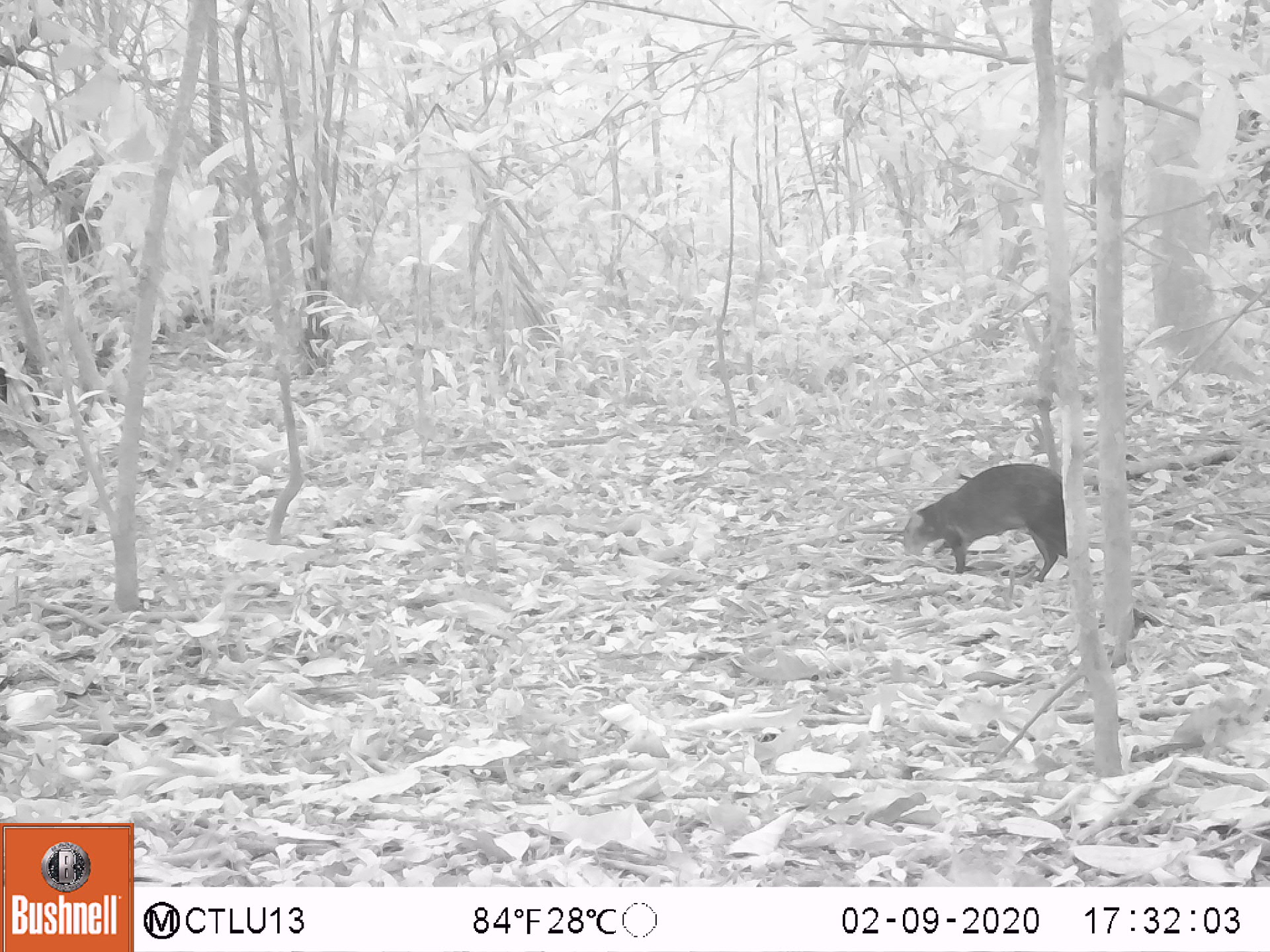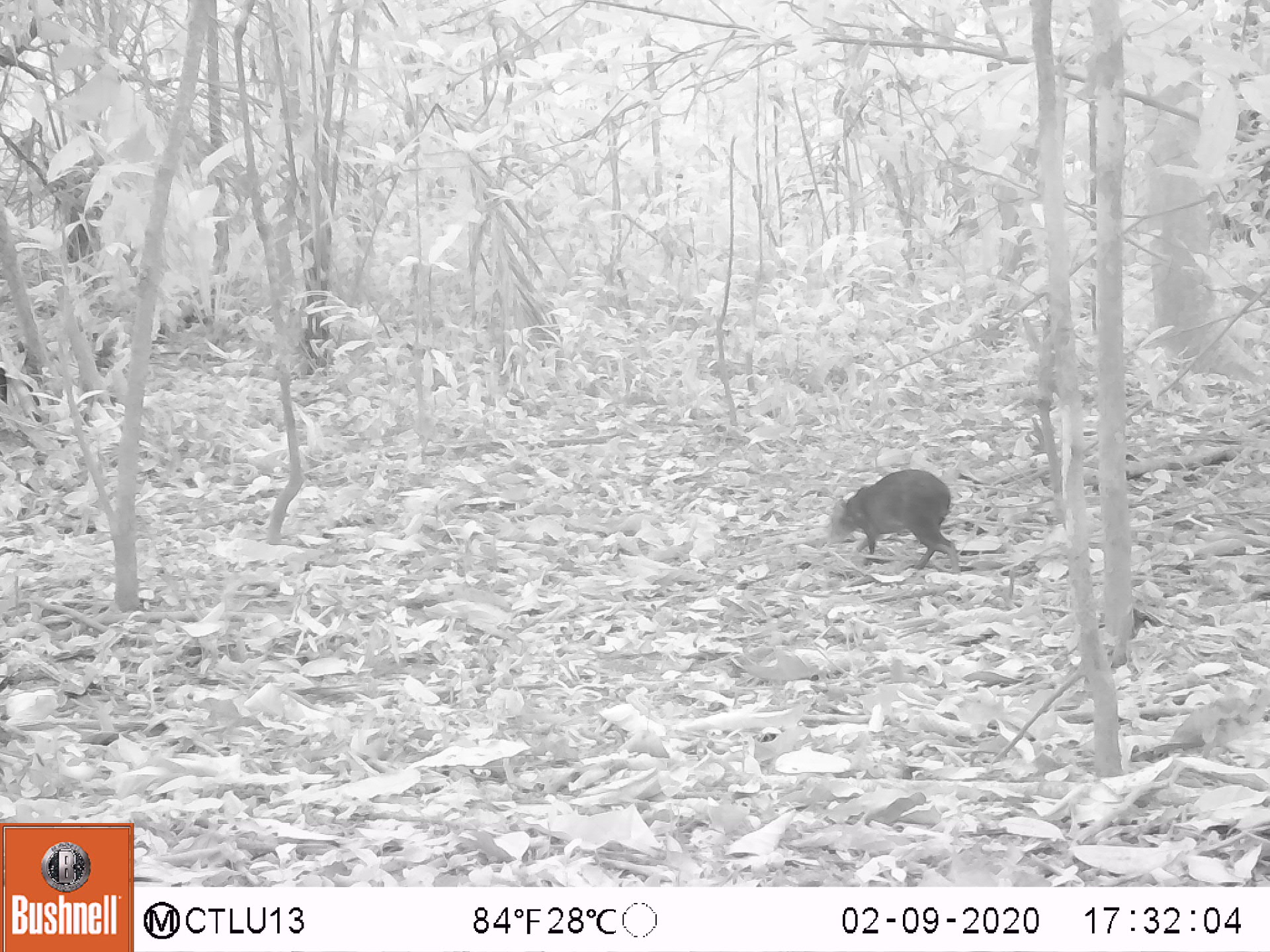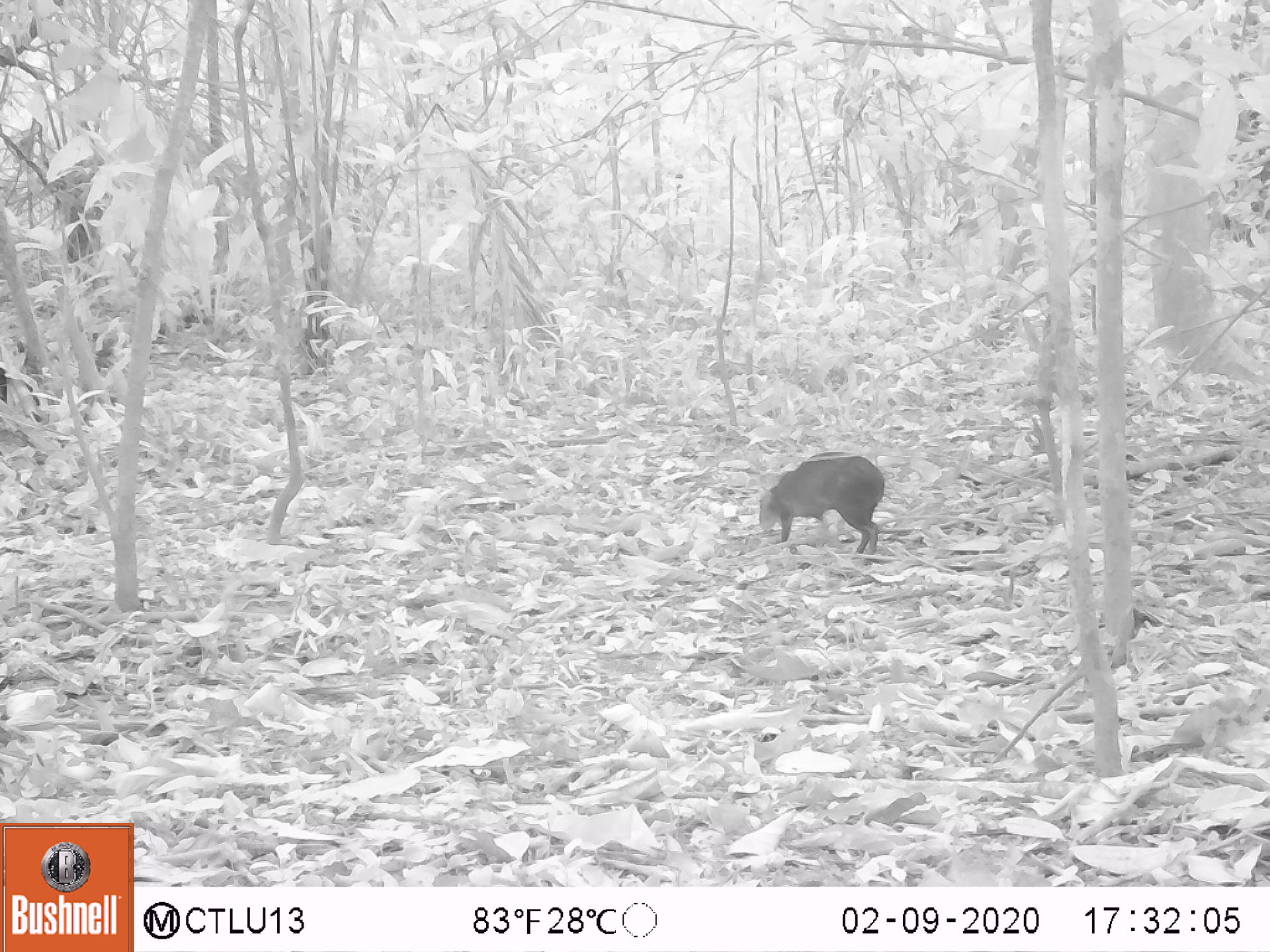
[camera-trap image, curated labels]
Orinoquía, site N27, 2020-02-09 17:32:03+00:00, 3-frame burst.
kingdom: Animalia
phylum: Chordata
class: Mammalia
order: Rodentia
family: Dasyproctidae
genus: Dasyprocta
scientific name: Dasyprocta fuliginosa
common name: black agouti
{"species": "black agouti (Dasyprocta fuliginosa)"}